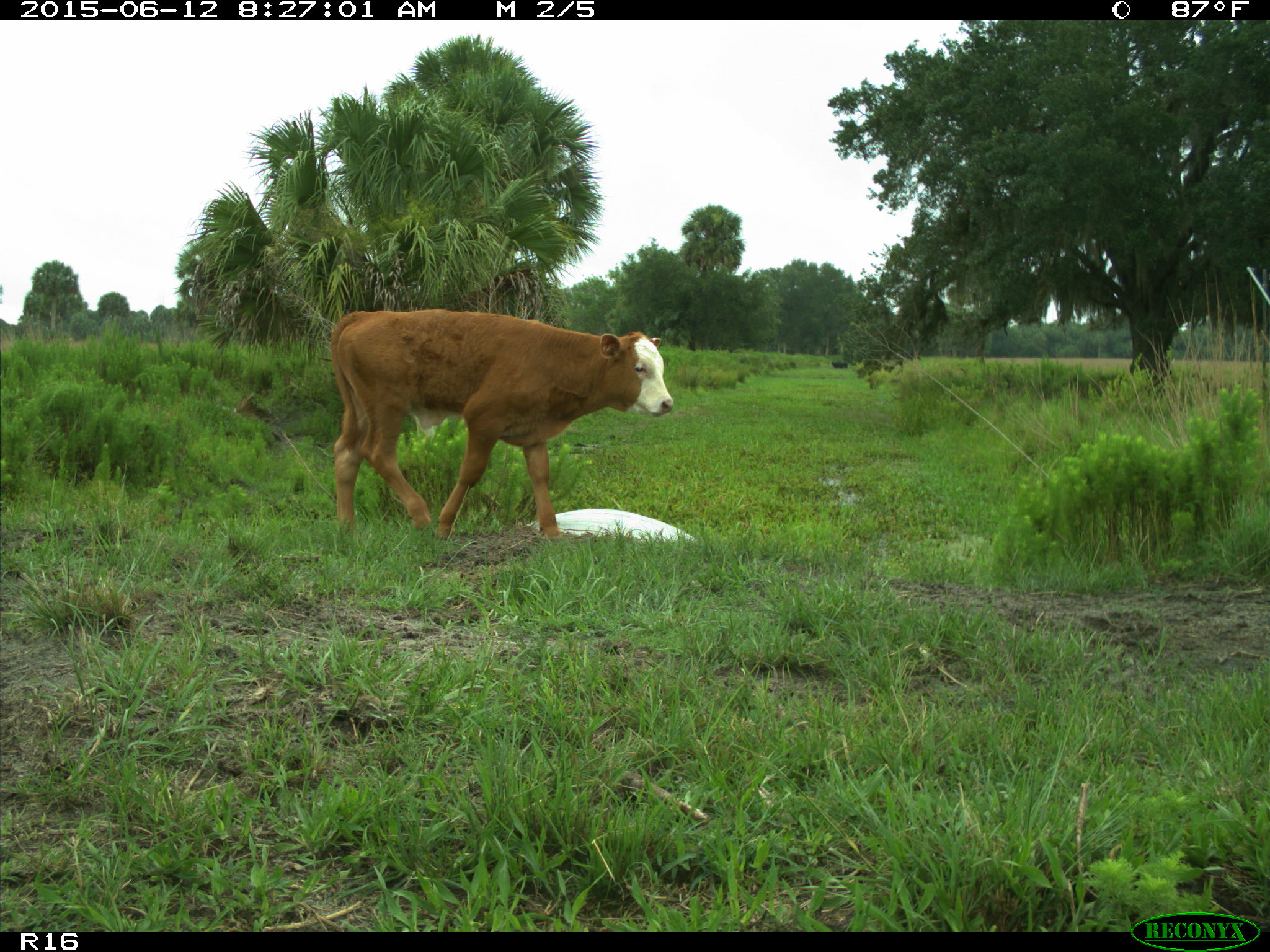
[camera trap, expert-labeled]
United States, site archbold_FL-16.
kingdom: Animalia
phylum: Chordata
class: Mammalia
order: Artiodactyla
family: Bovidae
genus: Bos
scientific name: Bos taurus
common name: domestic cow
Bos taurus (domestic cow).